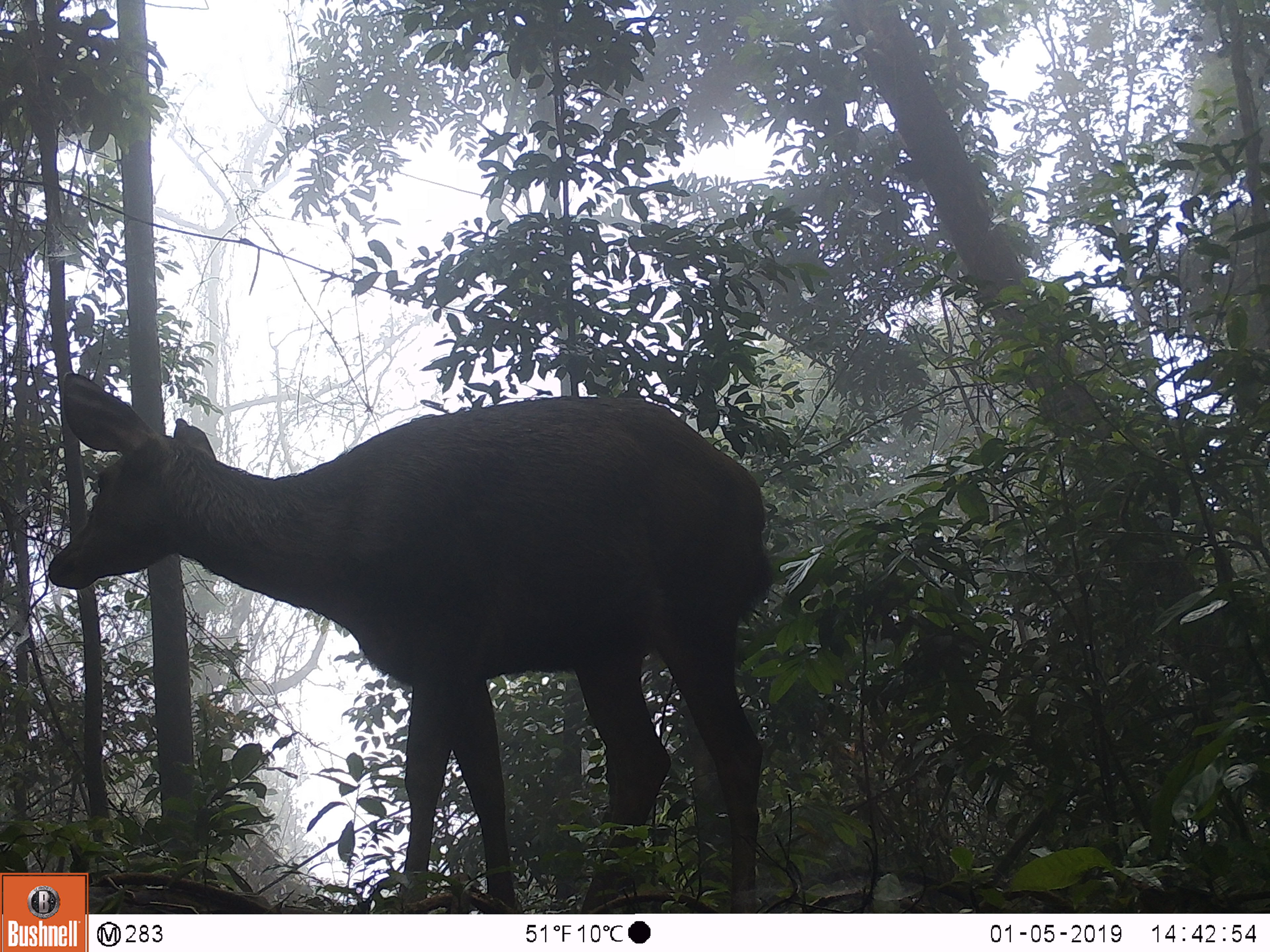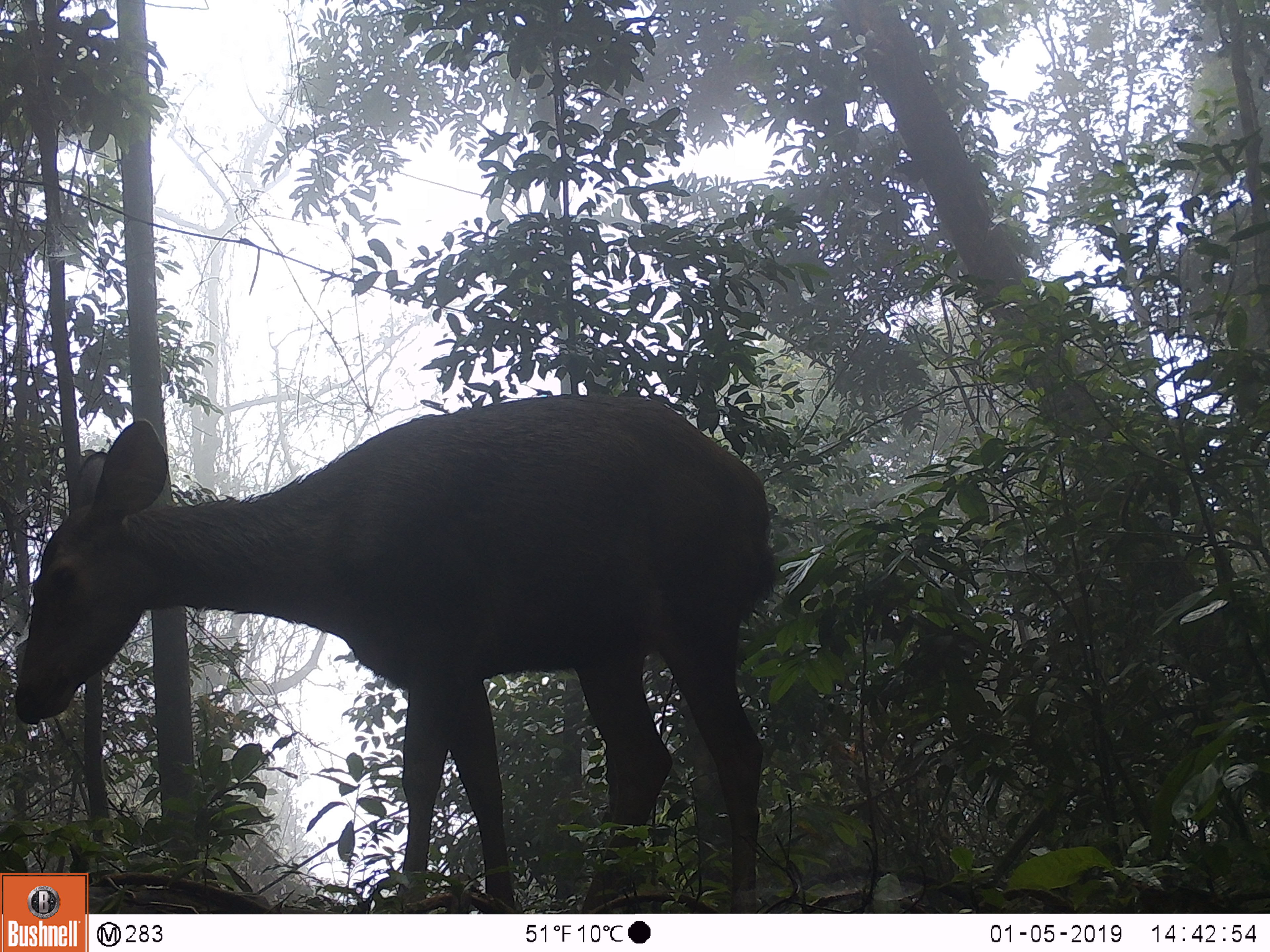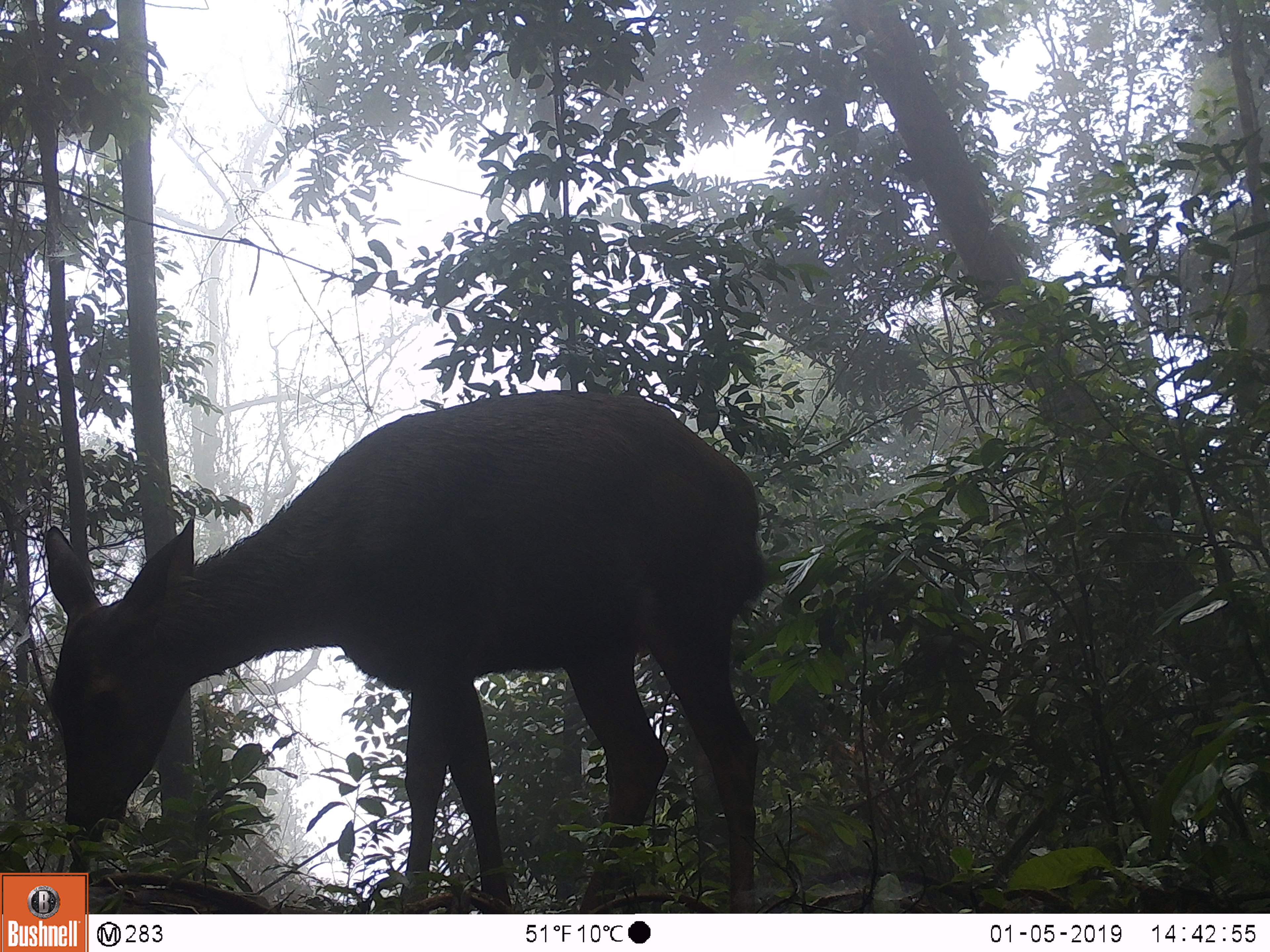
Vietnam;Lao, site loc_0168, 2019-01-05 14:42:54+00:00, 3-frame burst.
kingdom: Animalia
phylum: Chordata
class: Mammalia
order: Artiodactyla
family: Cervidae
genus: Rusa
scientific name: Rusa unicolor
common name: sambar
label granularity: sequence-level